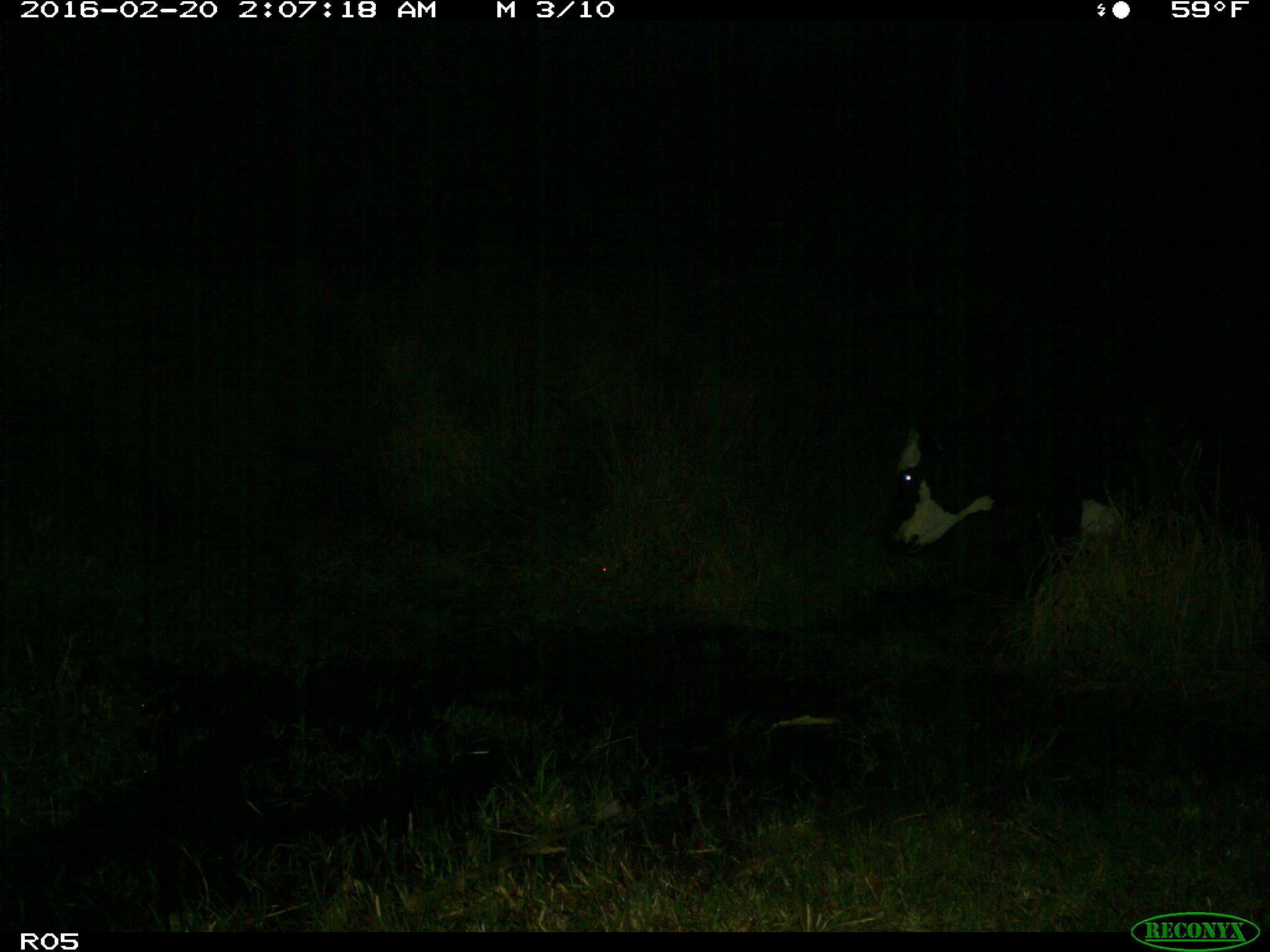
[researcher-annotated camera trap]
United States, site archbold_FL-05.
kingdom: Animalia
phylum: Chordata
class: Mammalia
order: Artiodactyla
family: Bovidae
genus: Bos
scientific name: Bos taurus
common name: domestic cow